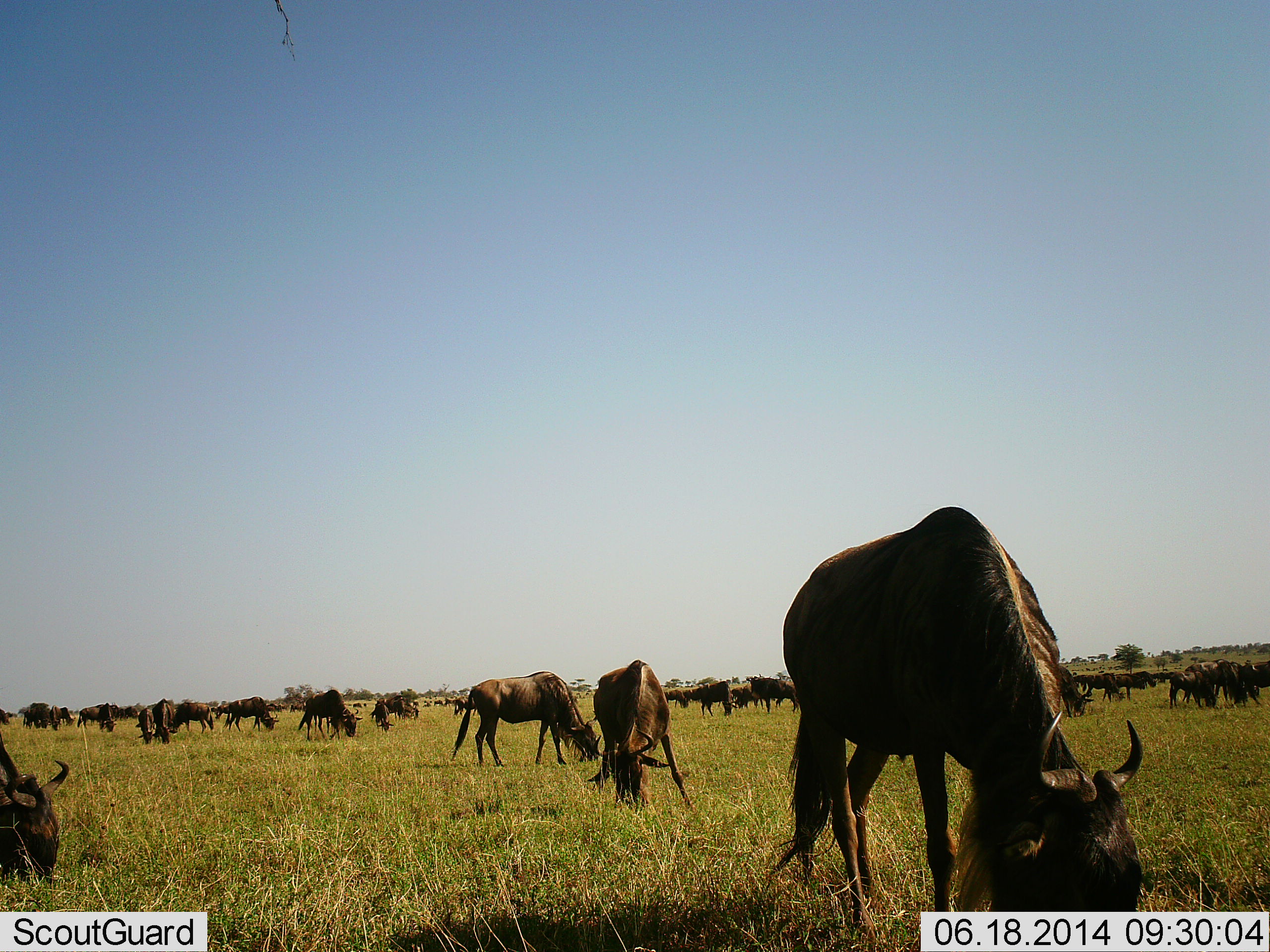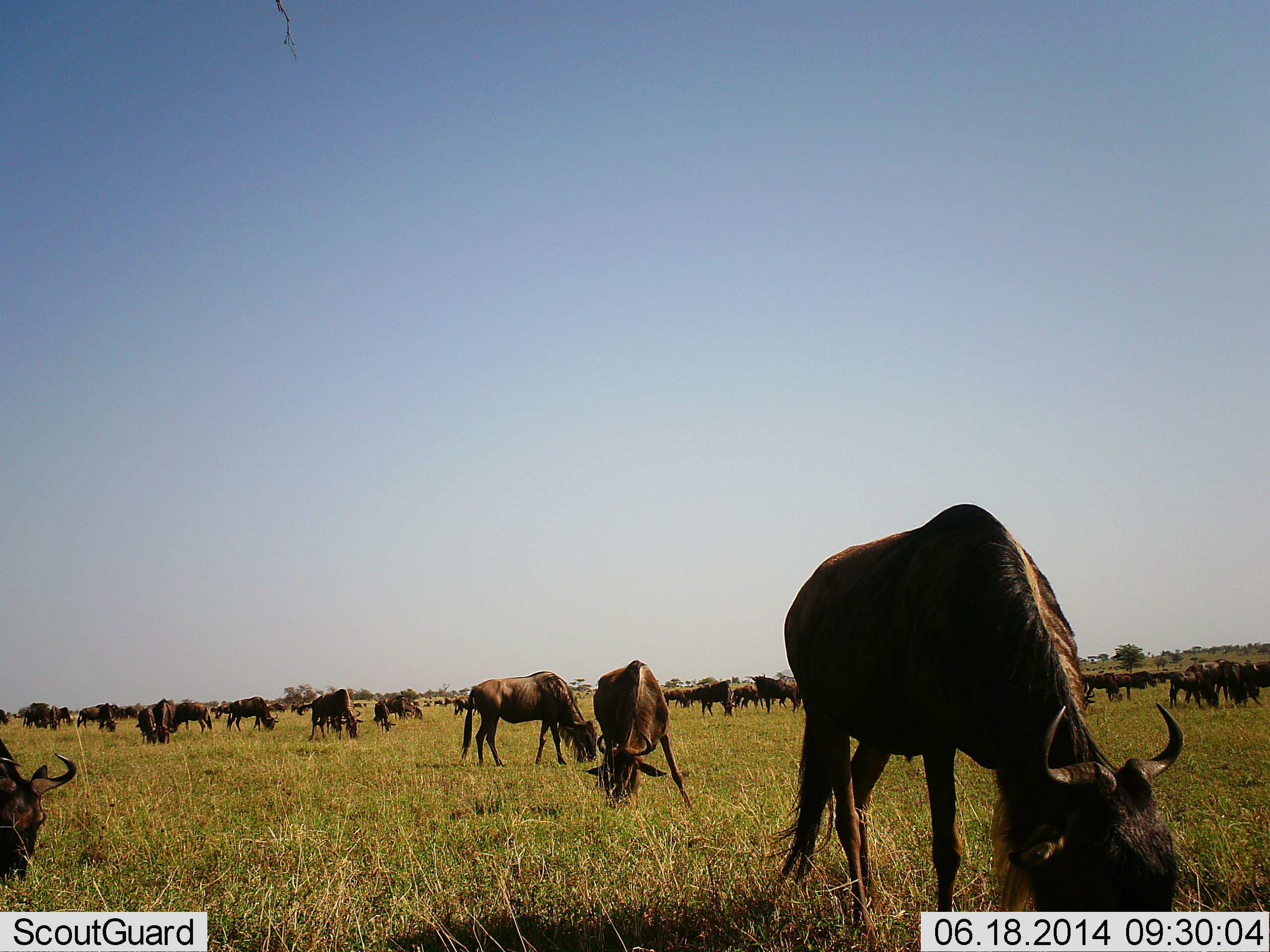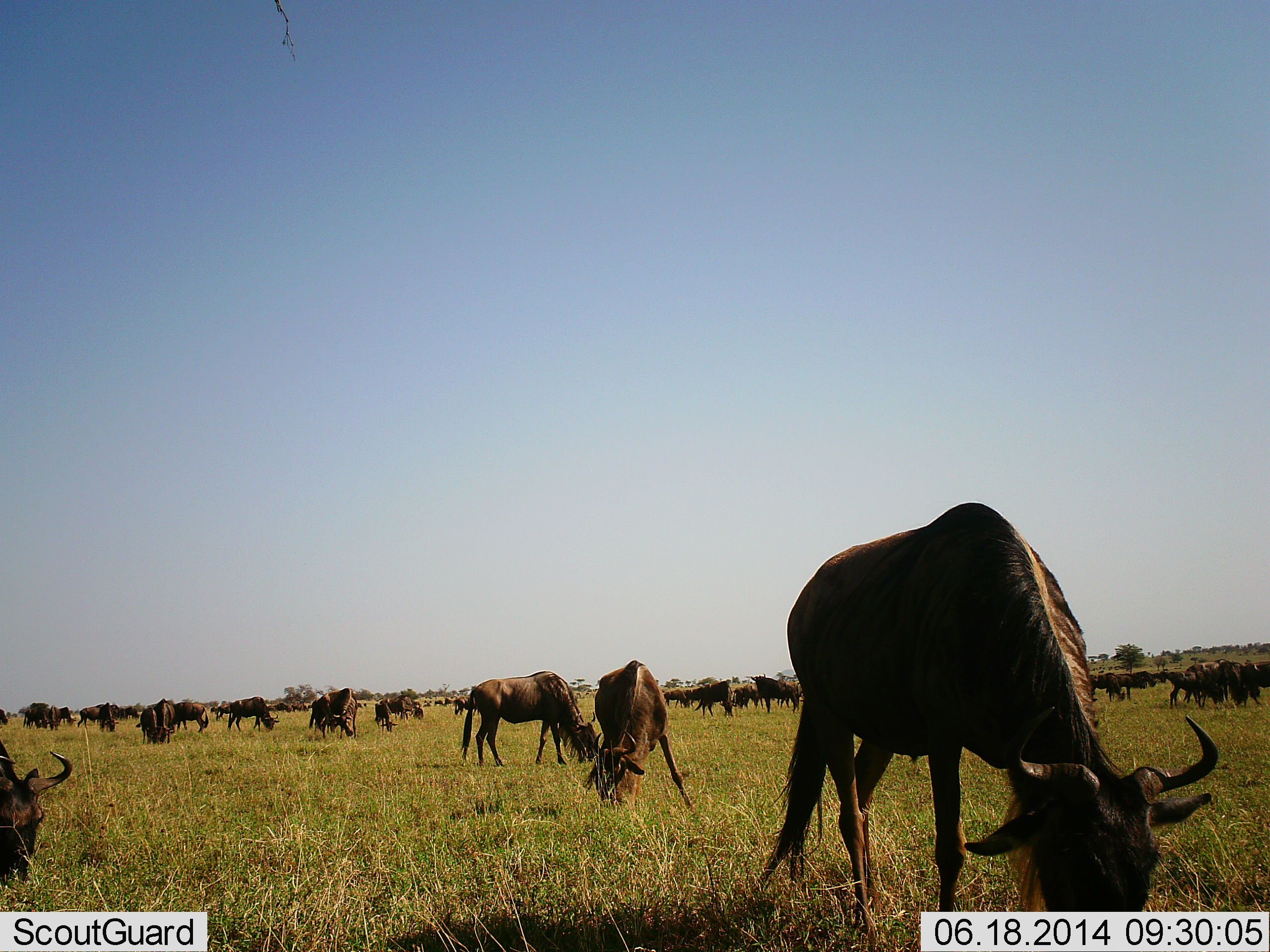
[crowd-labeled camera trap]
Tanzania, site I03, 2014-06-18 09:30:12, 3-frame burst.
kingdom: Animalia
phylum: Chordata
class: Mammalia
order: Artiodactyla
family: Bovidae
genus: Connochaetes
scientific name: Connochaetes taurinus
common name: blue wildebeest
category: wildebeest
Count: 51+.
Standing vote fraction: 30%.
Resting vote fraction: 0%.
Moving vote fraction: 10%.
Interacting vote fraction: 0%.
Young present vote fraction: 0%.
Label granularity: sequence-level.